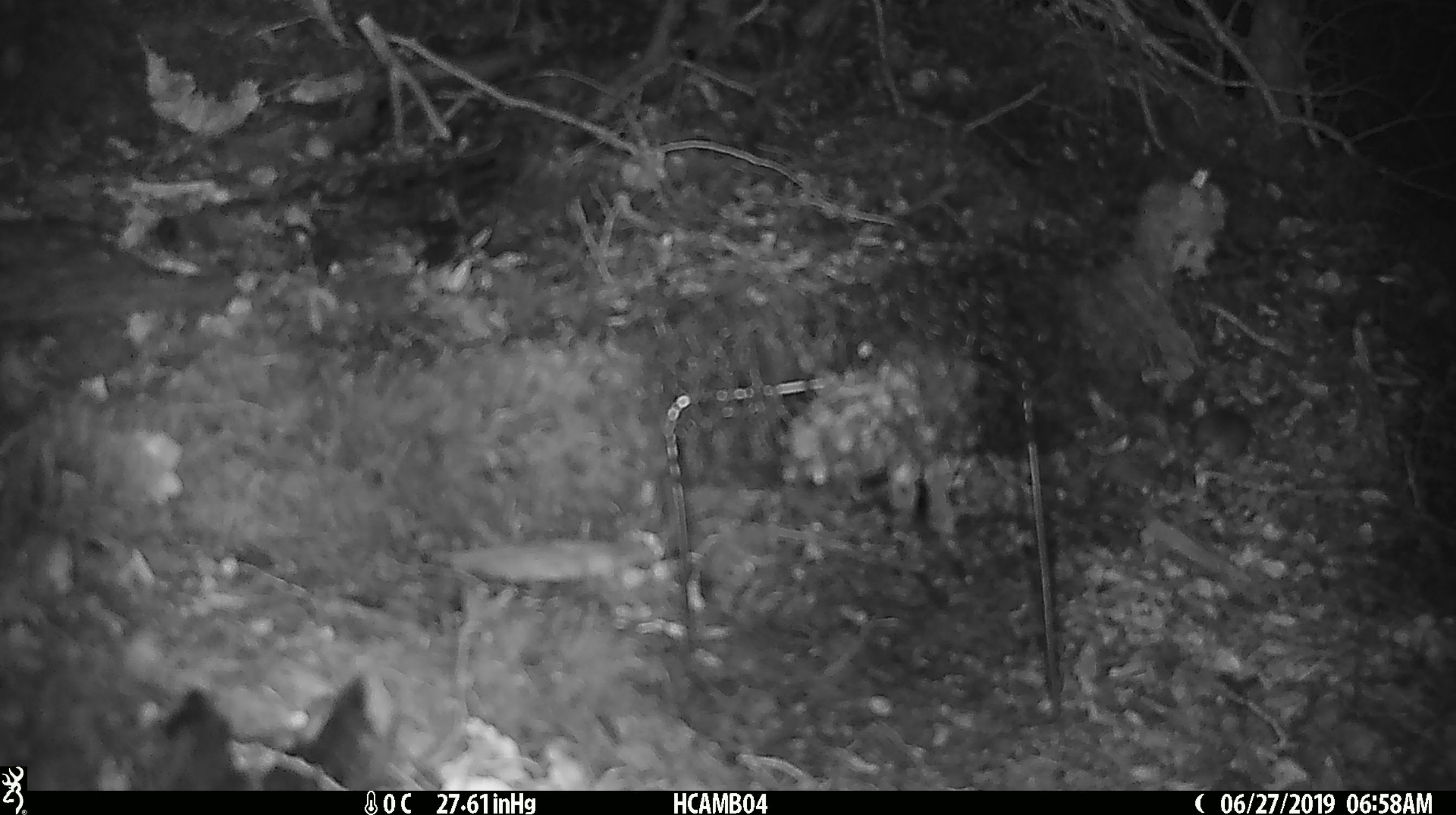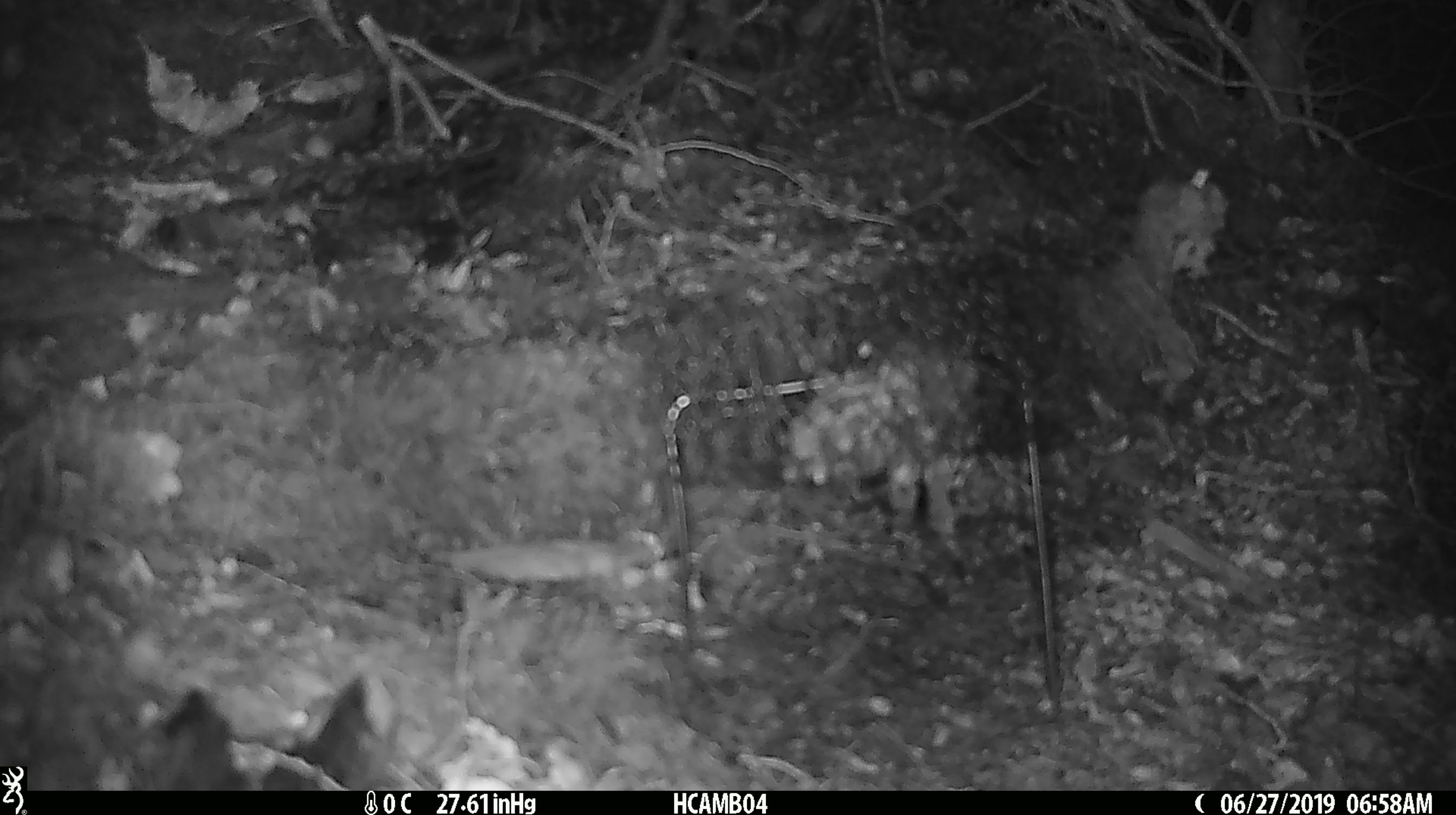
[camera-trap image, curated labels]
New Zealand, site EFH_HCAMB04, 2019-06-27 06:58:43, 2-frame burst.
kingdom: Animalia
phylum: Chordata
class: Mammalia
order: Rodentia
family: Muridae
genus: Mus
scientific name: Mus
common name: mouse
Mouse (Mus).